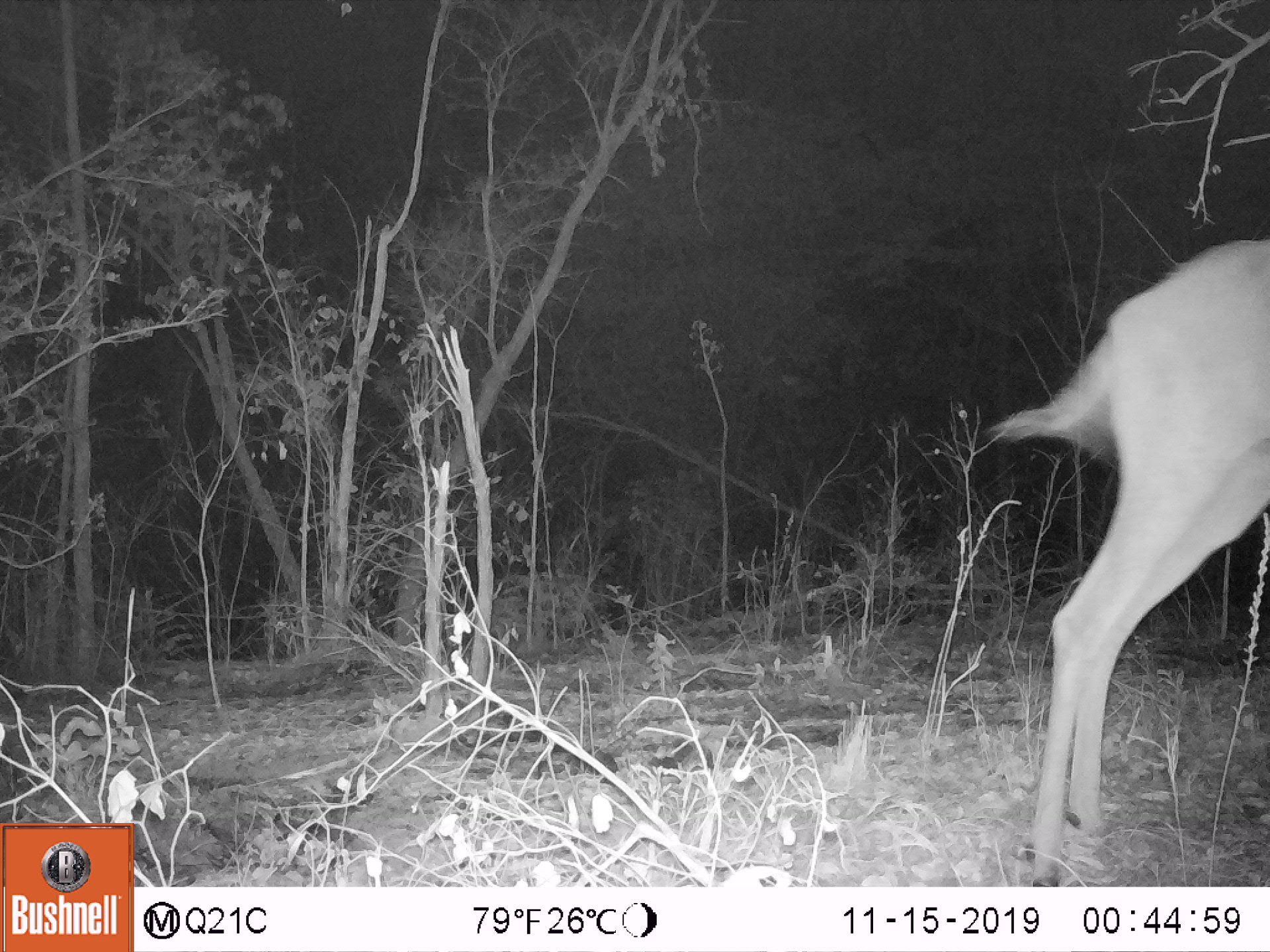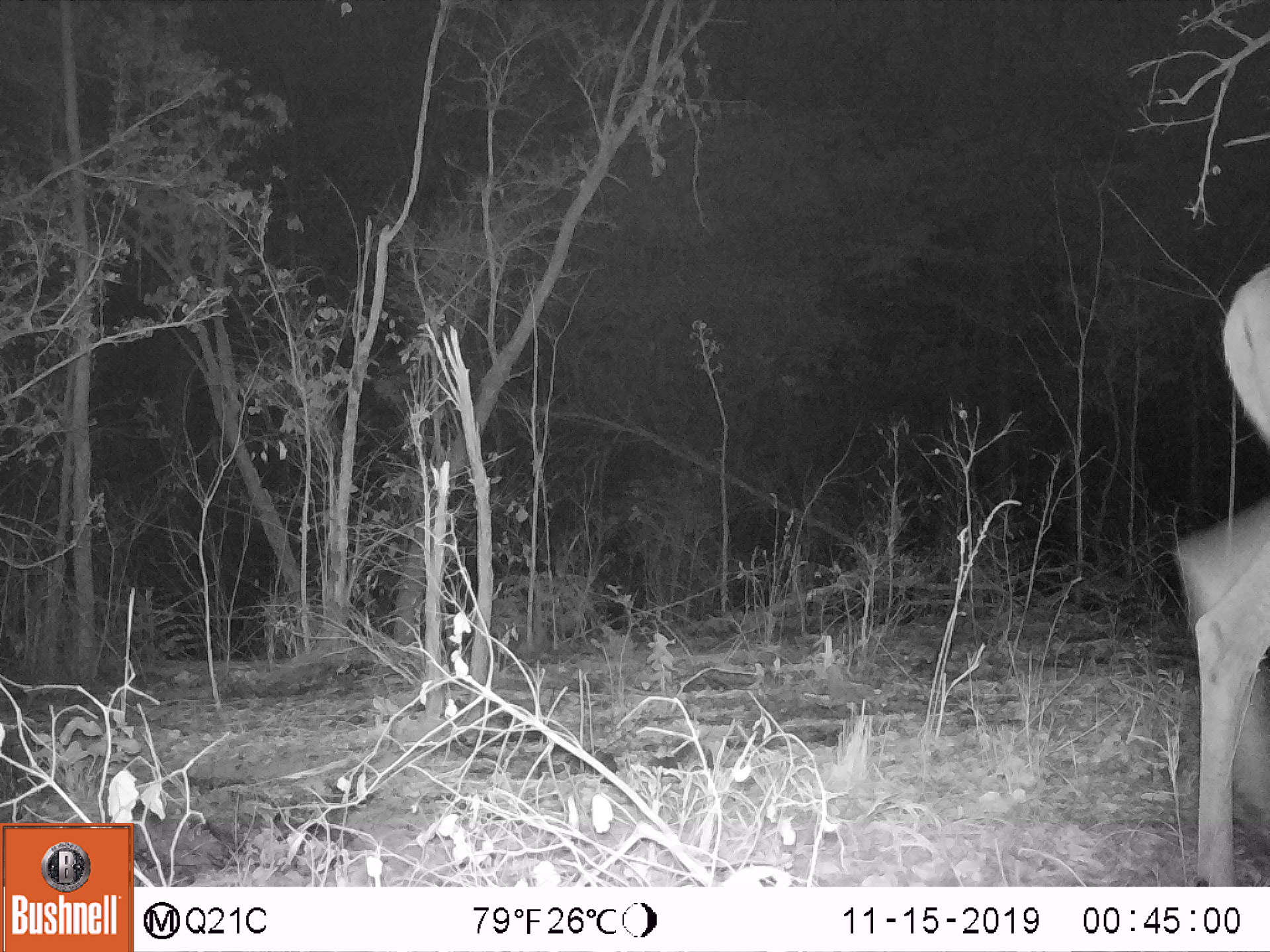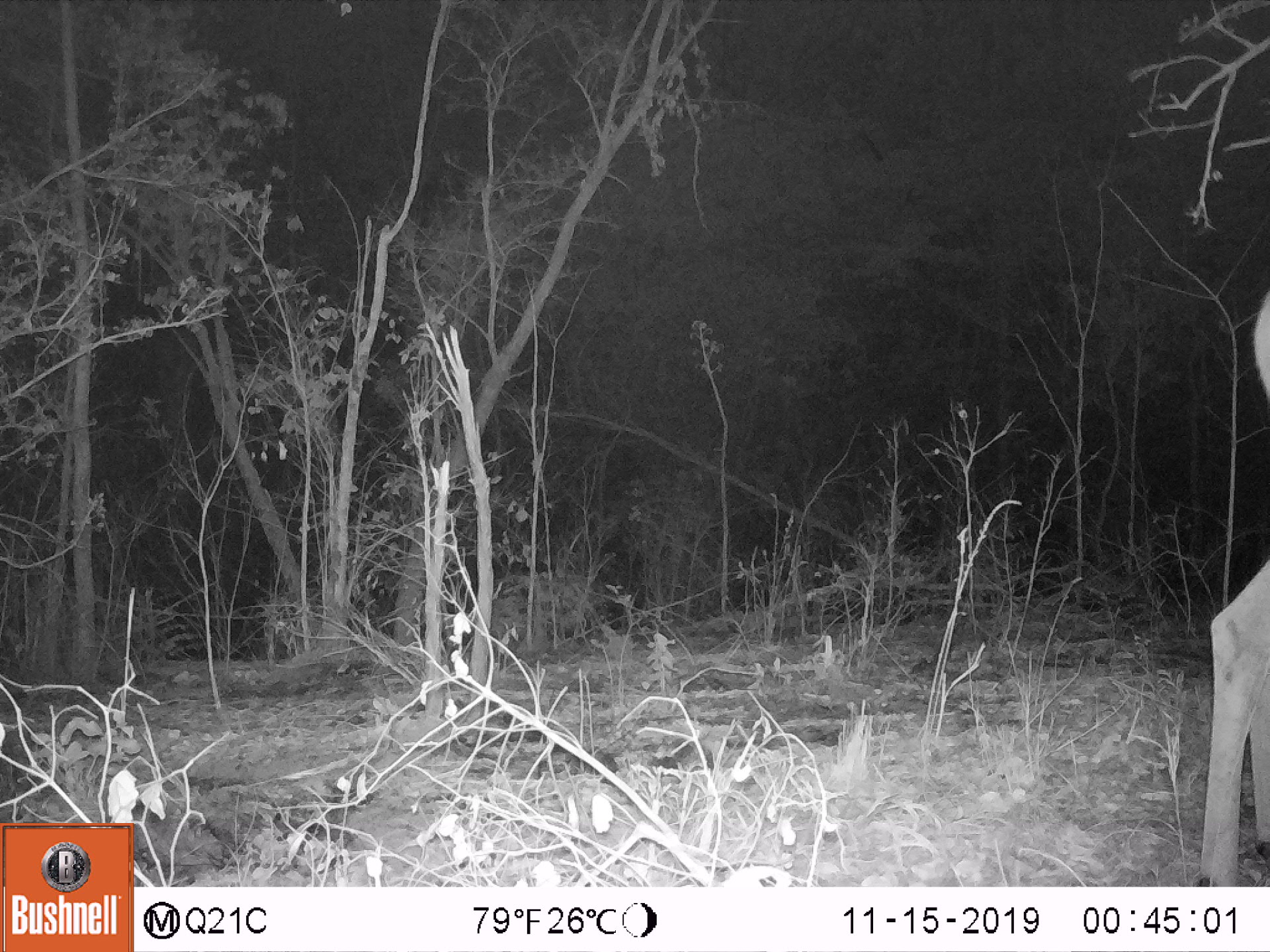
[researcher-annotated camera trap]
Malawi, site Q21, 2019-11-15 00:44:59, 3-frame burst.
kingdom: Animalia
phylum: Chordata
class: Mammalia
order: Artiodactyla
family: Bovidae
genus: Tragelaphus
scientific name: Tragelaphus strepsiceros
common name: greater kudu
Greater kudu (Tragelaphus strepsiceros), count 1.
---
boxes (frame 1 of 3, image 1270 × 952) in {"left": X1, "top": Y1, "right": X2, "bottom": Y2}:
greater kudu: {"left": 966, "top": 234, "right": 1262, "bottom": 883}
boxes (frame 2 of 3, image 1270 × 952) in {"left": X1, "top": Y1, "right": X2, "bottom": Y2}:
greater kudu: {"left": 1165, "top": 262, "right": 1262, "bottom": 875}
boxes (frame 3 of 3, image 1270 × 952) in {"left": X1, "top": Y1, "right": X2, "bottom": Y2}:
greater kudu: {"left": 1191, "top": 556, "right": 1262, "bottom": 883}